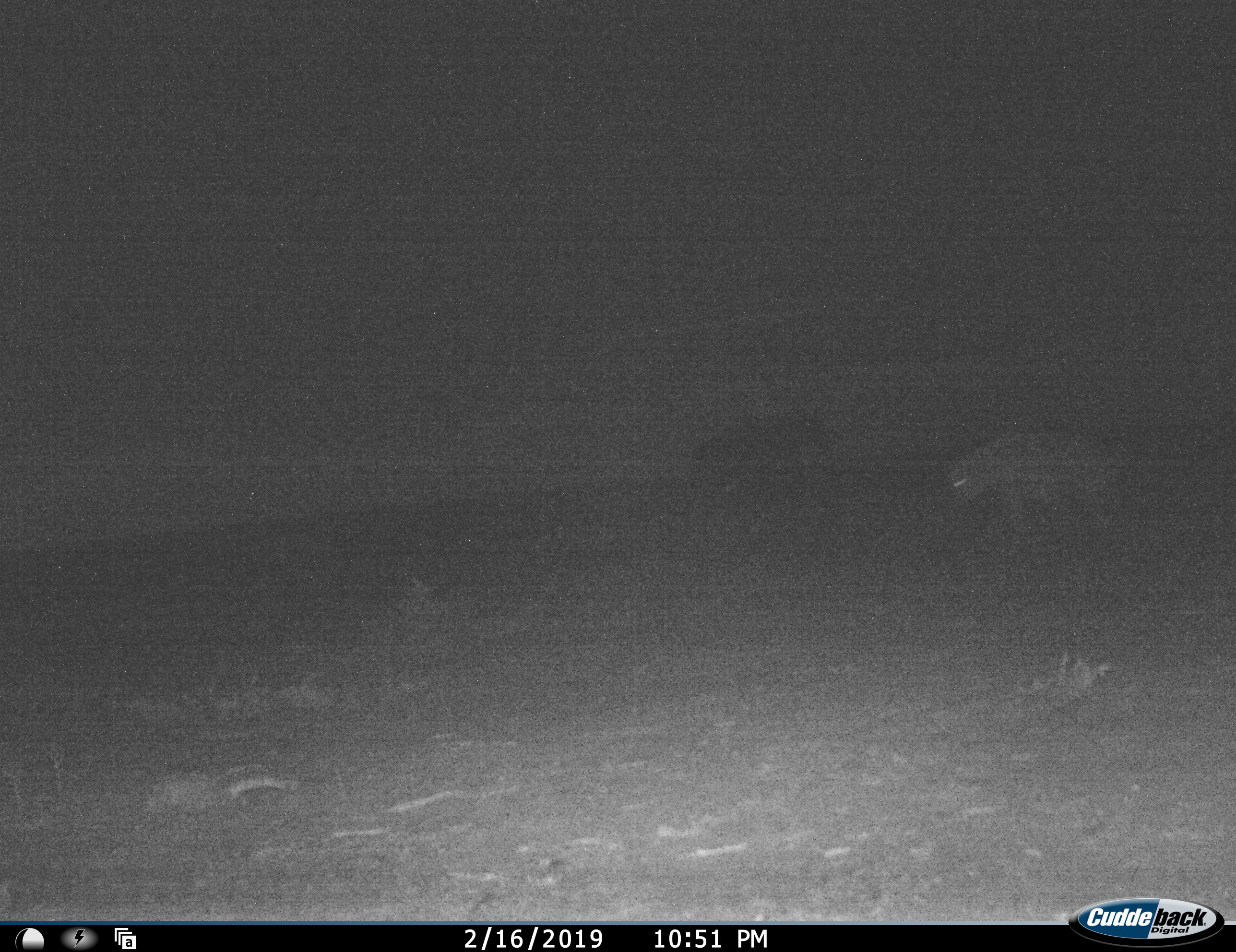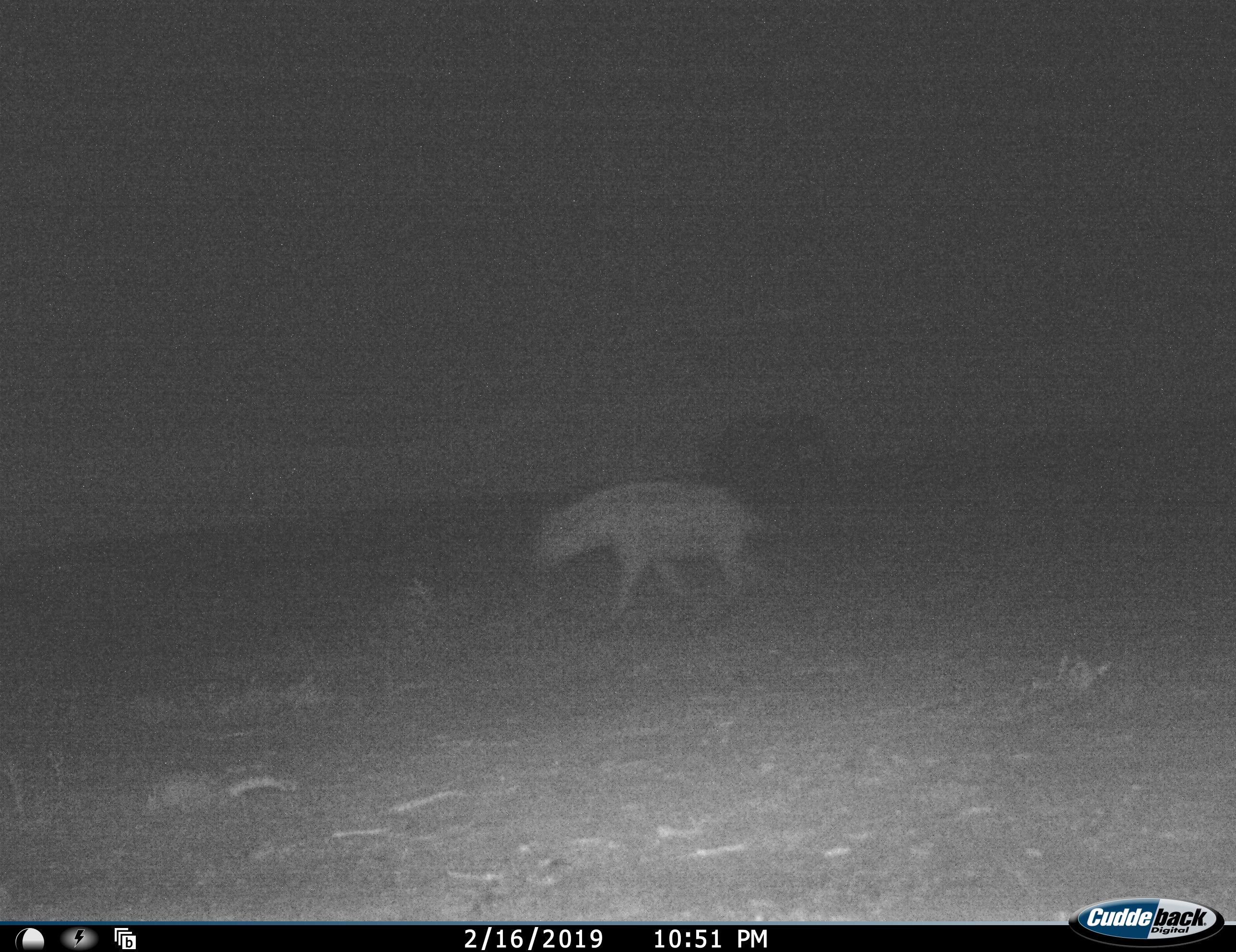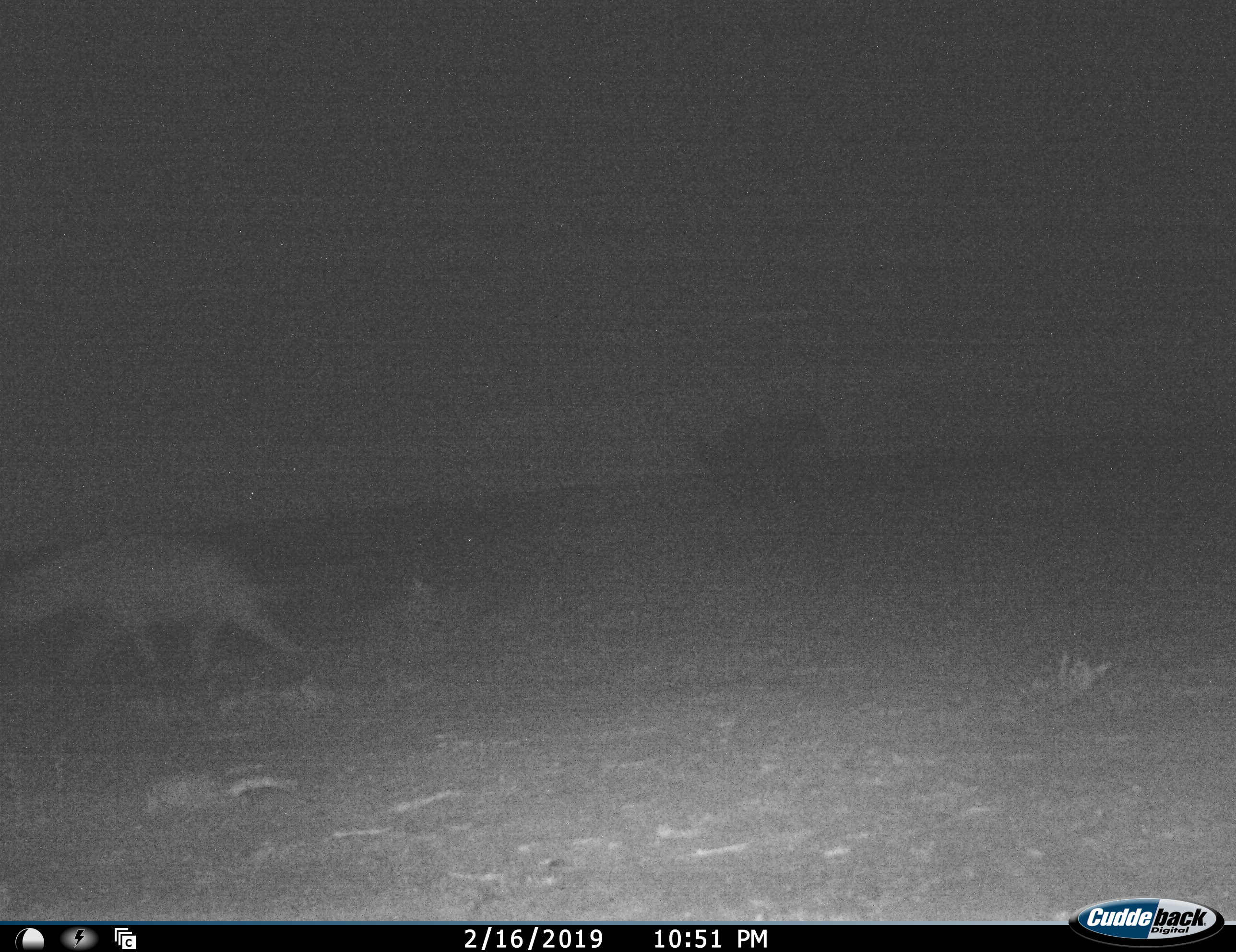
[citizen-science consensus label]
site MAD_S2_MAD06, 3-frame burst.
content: unidentified animal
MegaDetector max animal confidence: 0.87